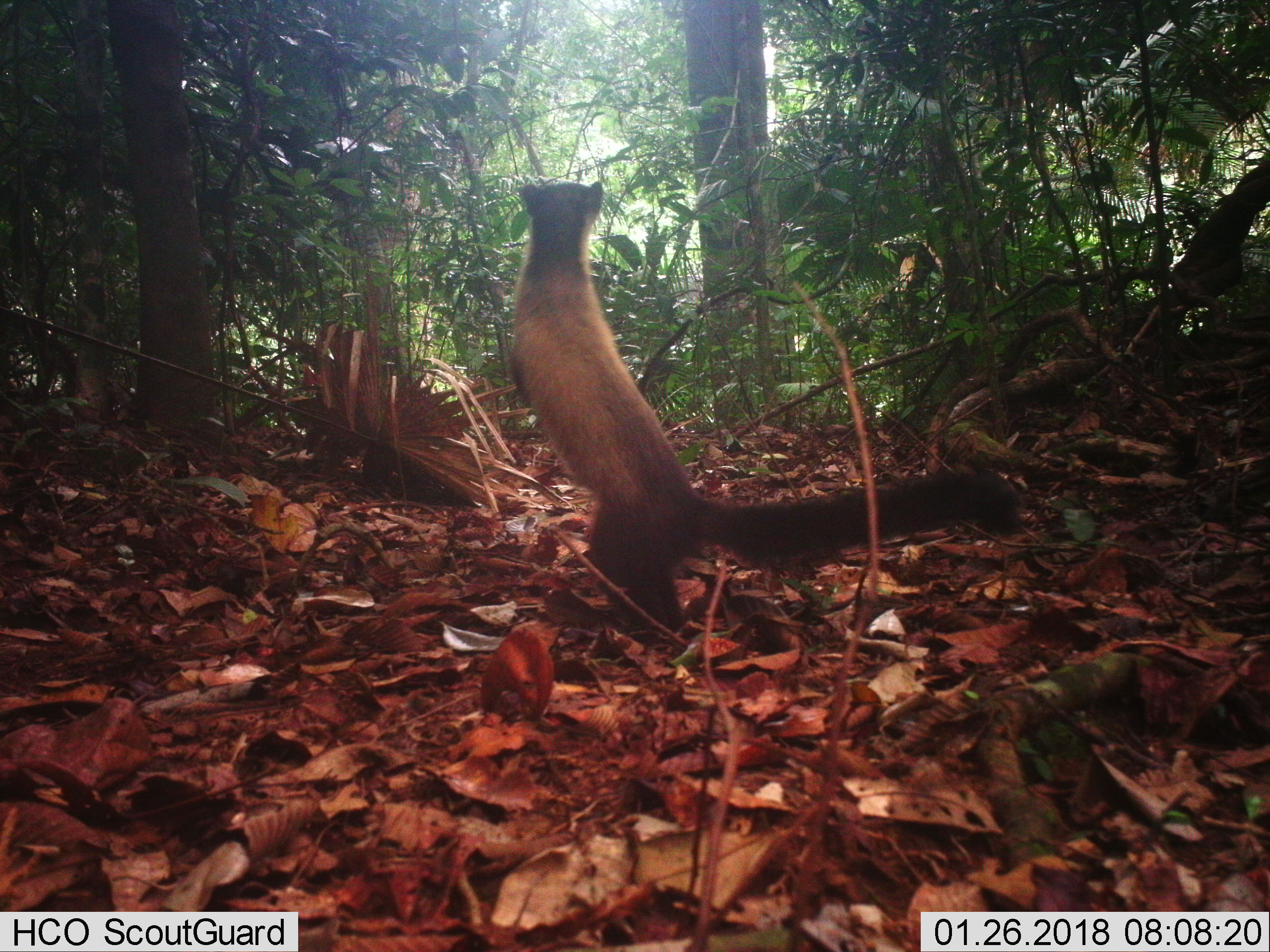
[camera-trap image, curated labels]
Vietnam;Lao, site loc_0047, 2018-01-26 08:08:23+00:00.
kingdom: Animalia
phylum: Chordata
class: Mammalia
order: Carnivora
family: Mustelidae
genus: Martes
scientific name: Martes flavigula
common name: yellow-throated marten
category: yellow throated marten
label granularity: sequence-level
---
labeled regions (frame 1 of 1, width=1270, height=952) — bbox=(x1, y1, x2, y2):
yellow throated marten: bbox=(506, 178, 1022, 635)